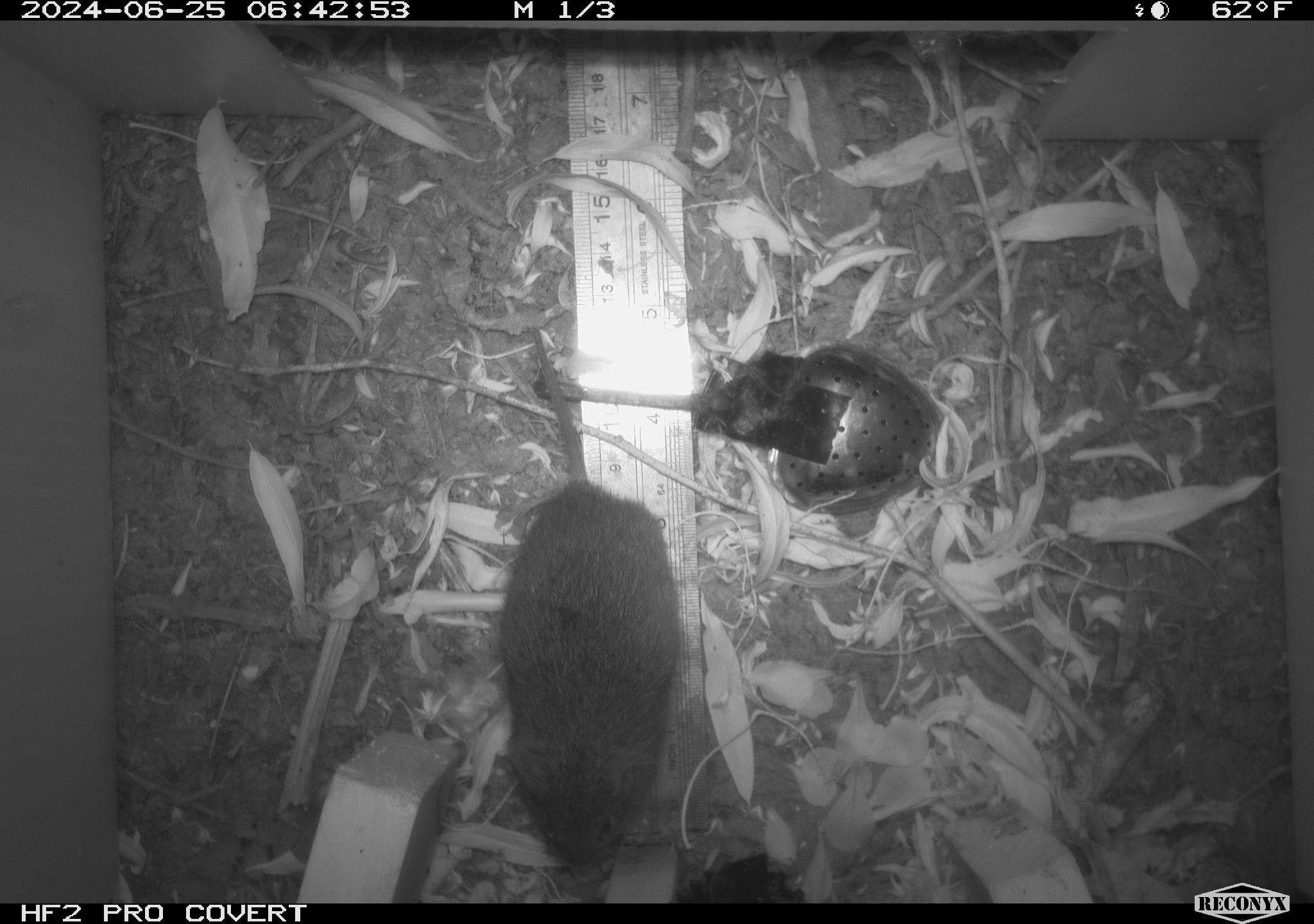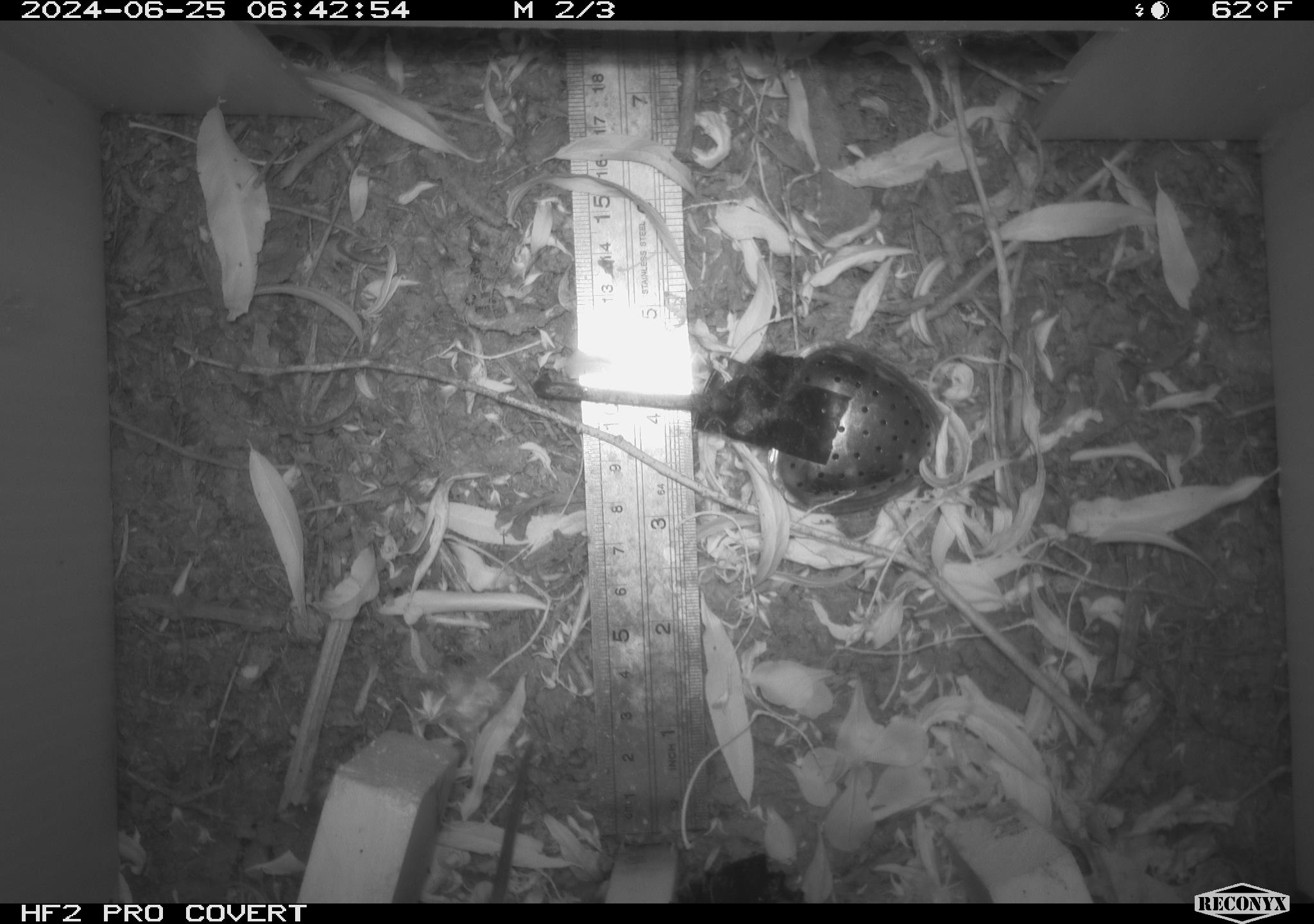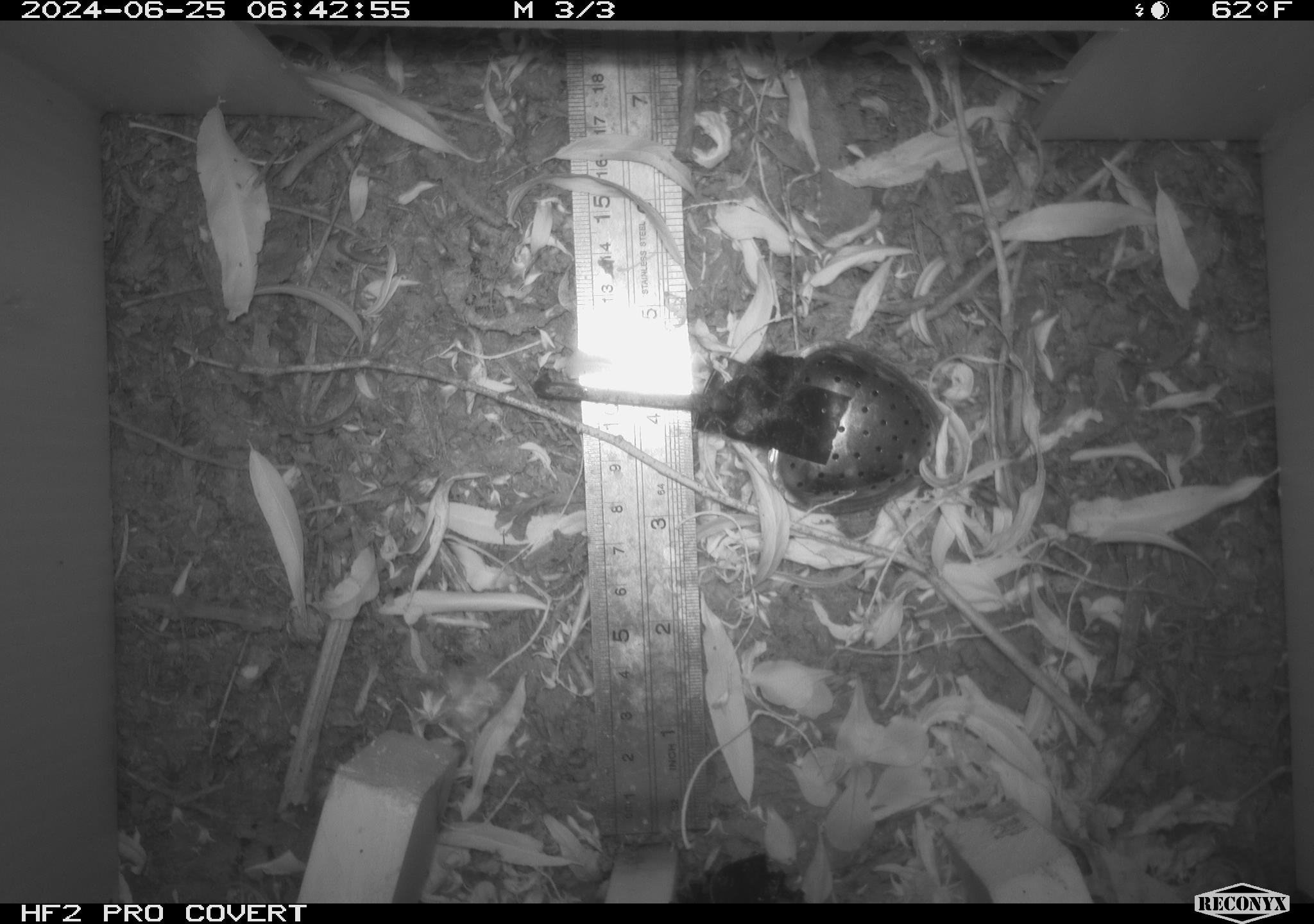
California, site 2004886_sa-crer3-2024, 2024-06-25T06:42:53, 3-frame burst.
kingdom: Animalia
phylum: Chordata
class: Mammalia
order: Rodentia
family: Cricetidae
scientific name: Arvicolinae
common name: voles, lemmings, and muskrats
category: arvicolinae subfamily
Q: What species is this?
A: Arvicolinae subfamily (voles, lemmings, and muskrats) (Arvicolinae).